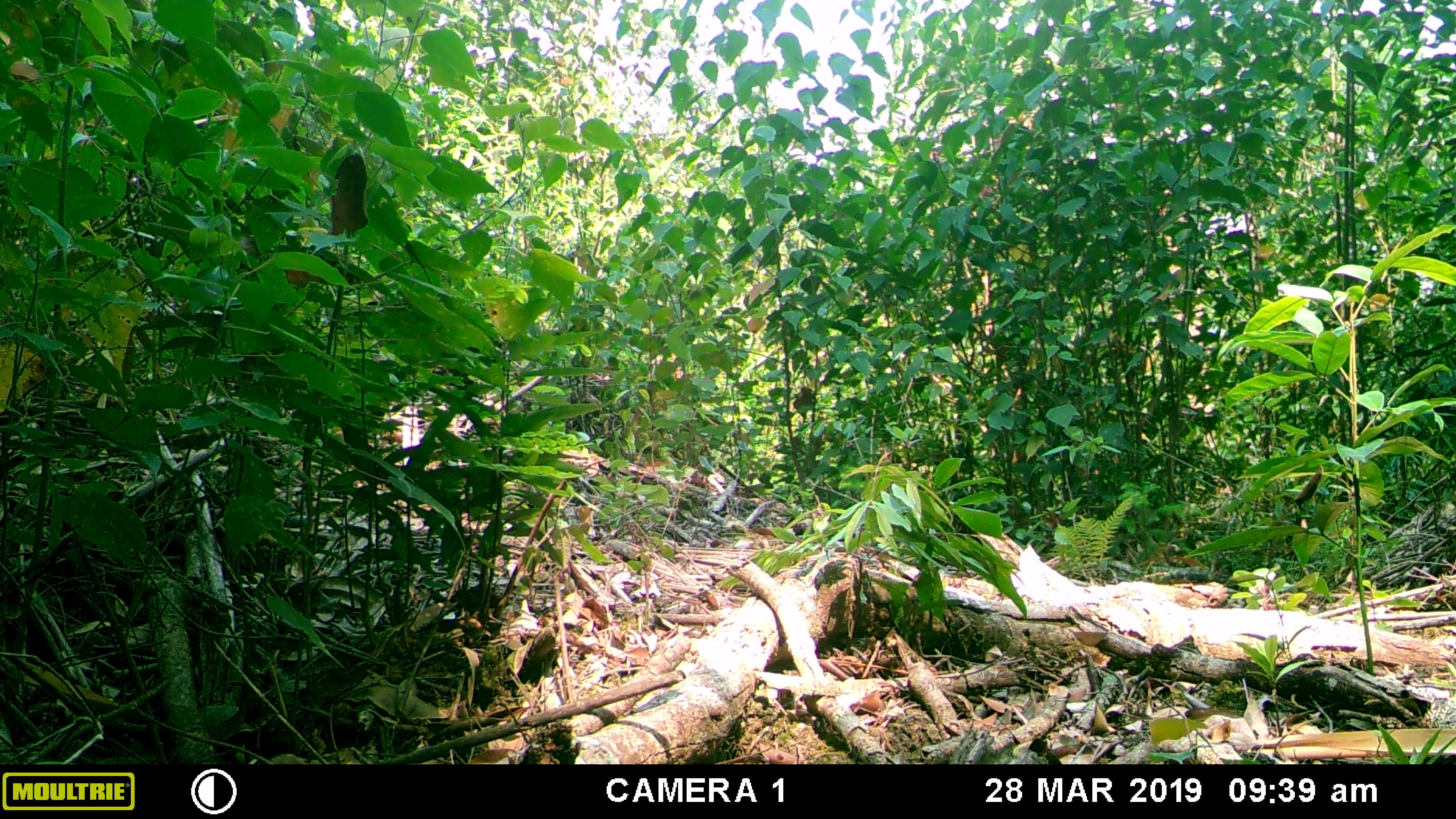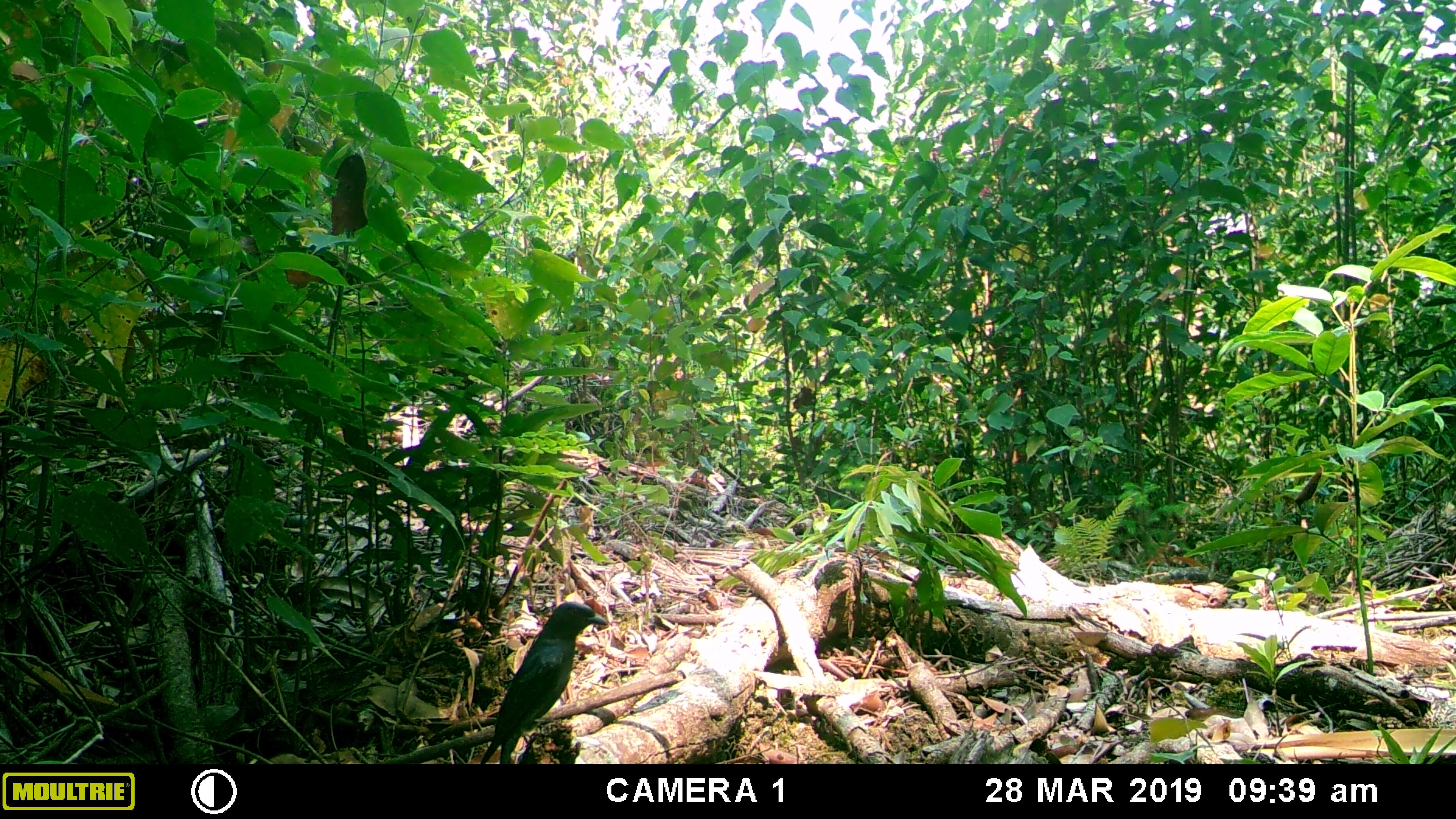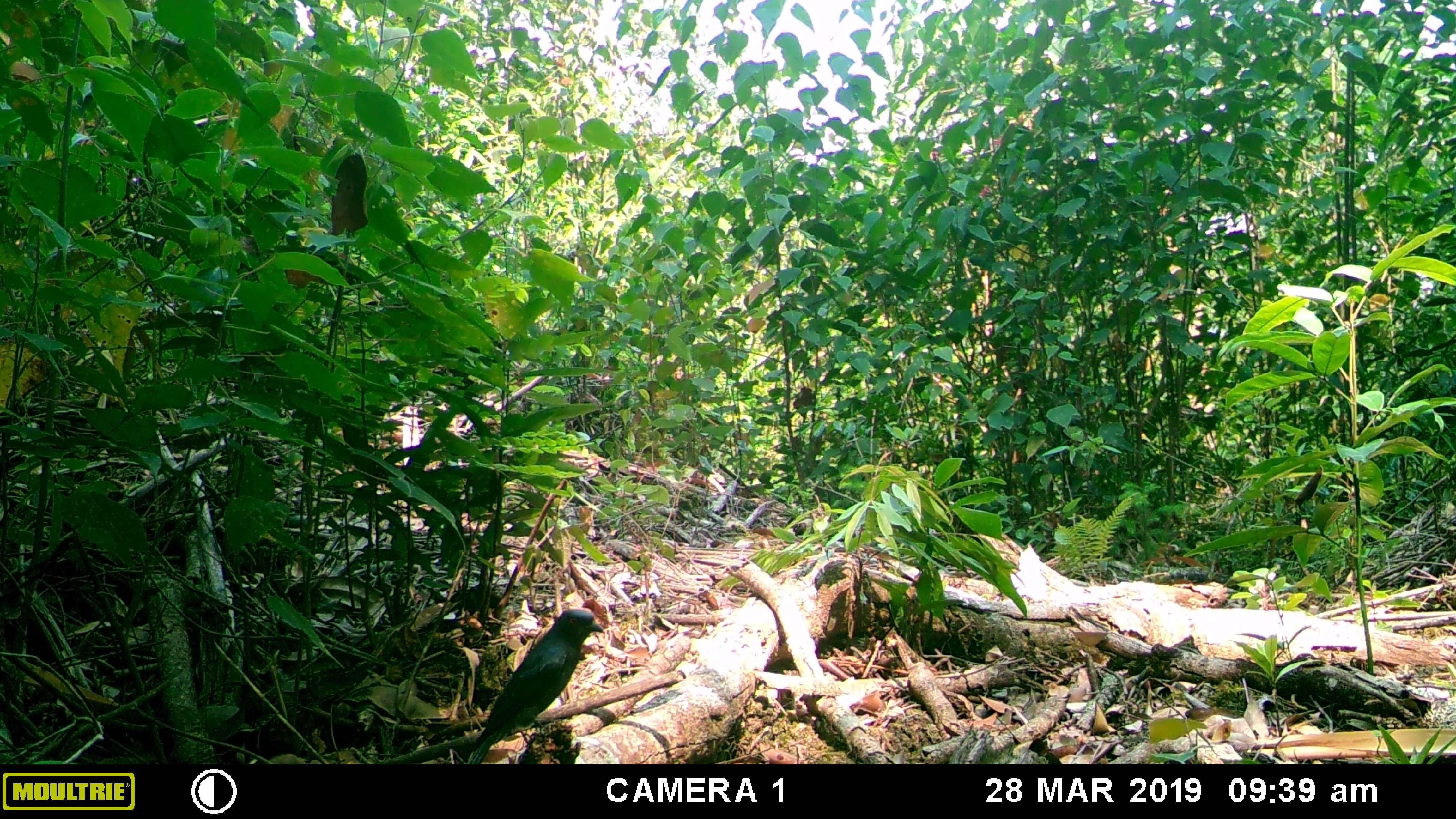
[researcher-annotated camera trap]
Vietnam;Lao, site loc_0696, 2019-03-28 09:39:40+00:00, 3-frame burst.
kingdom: Animalia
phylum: Chordata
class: Aves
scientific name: Aves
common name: bird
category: unidentified bird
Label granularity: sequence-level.